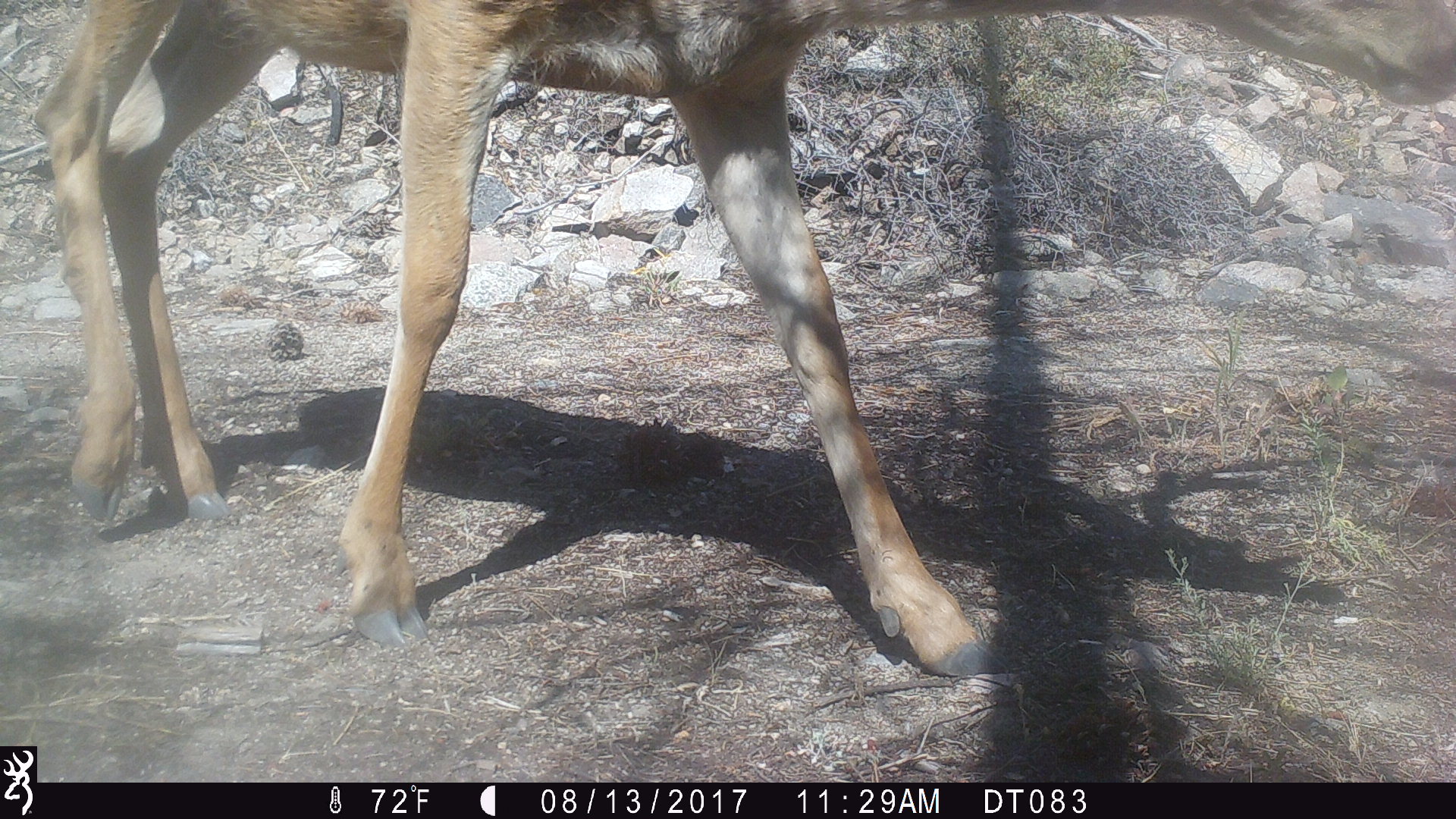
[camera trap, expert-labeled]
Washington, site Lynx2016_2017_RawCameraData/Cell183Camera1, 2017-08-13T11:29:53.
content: unidentified animal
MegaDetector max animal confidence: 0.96